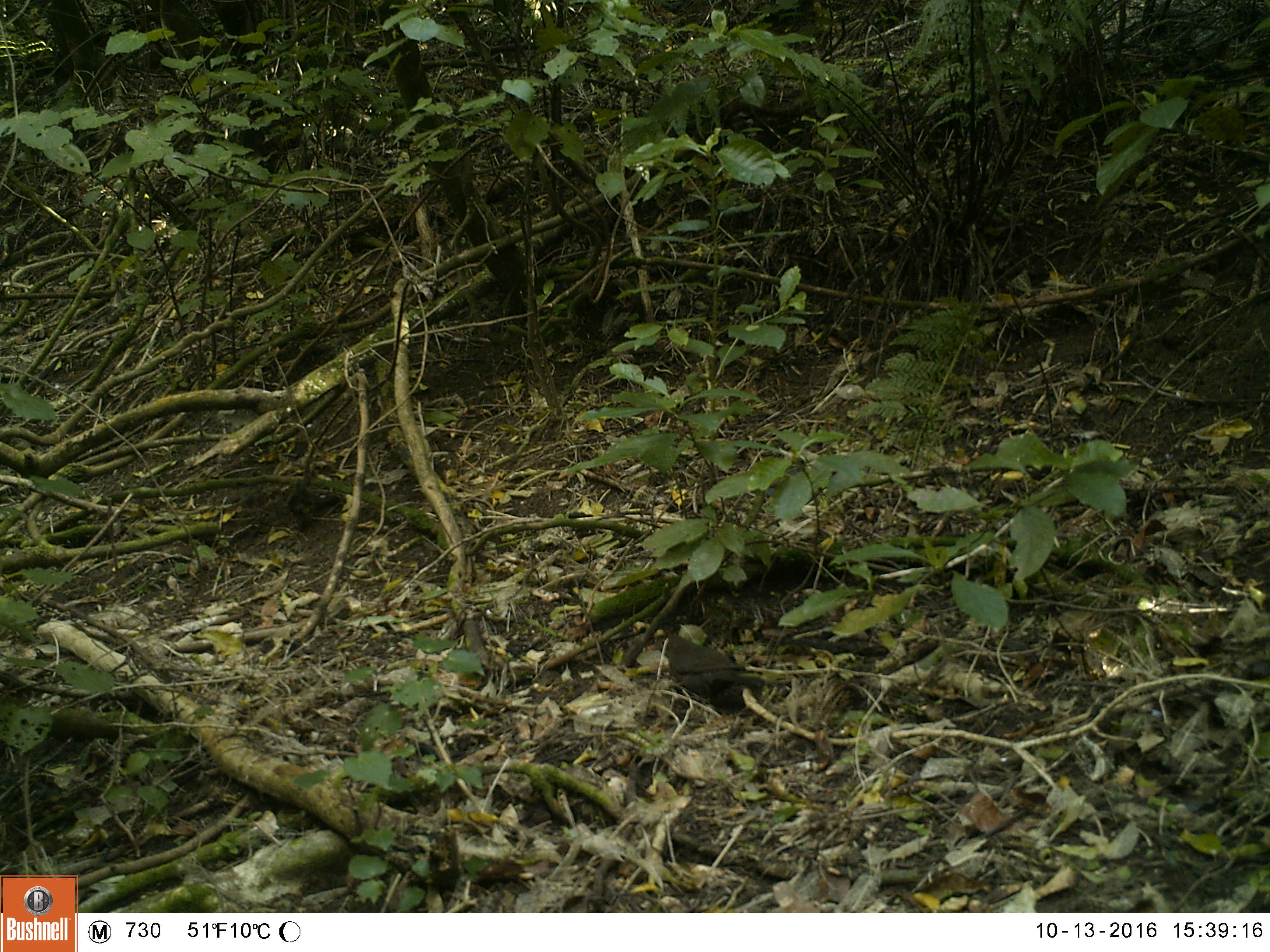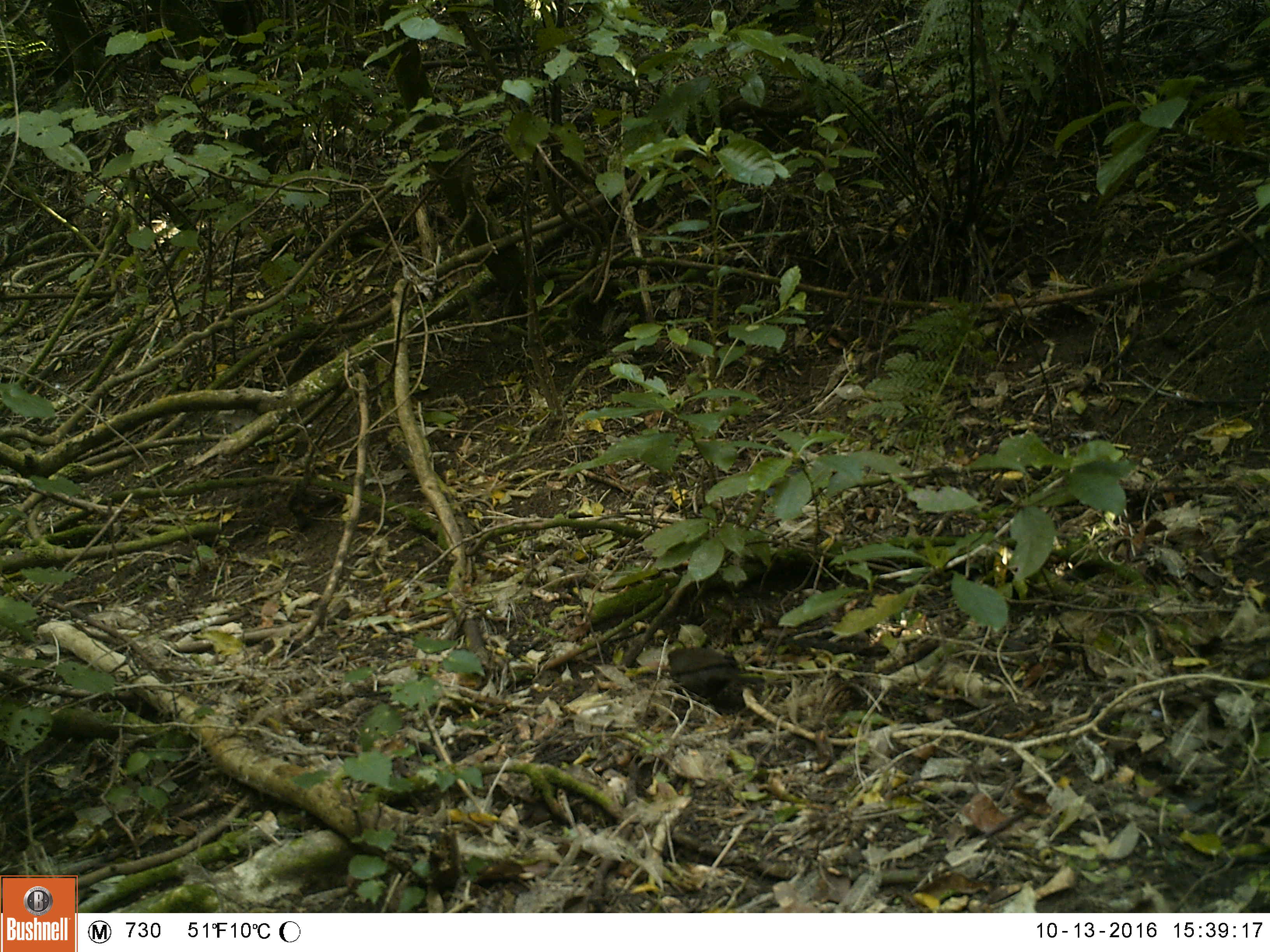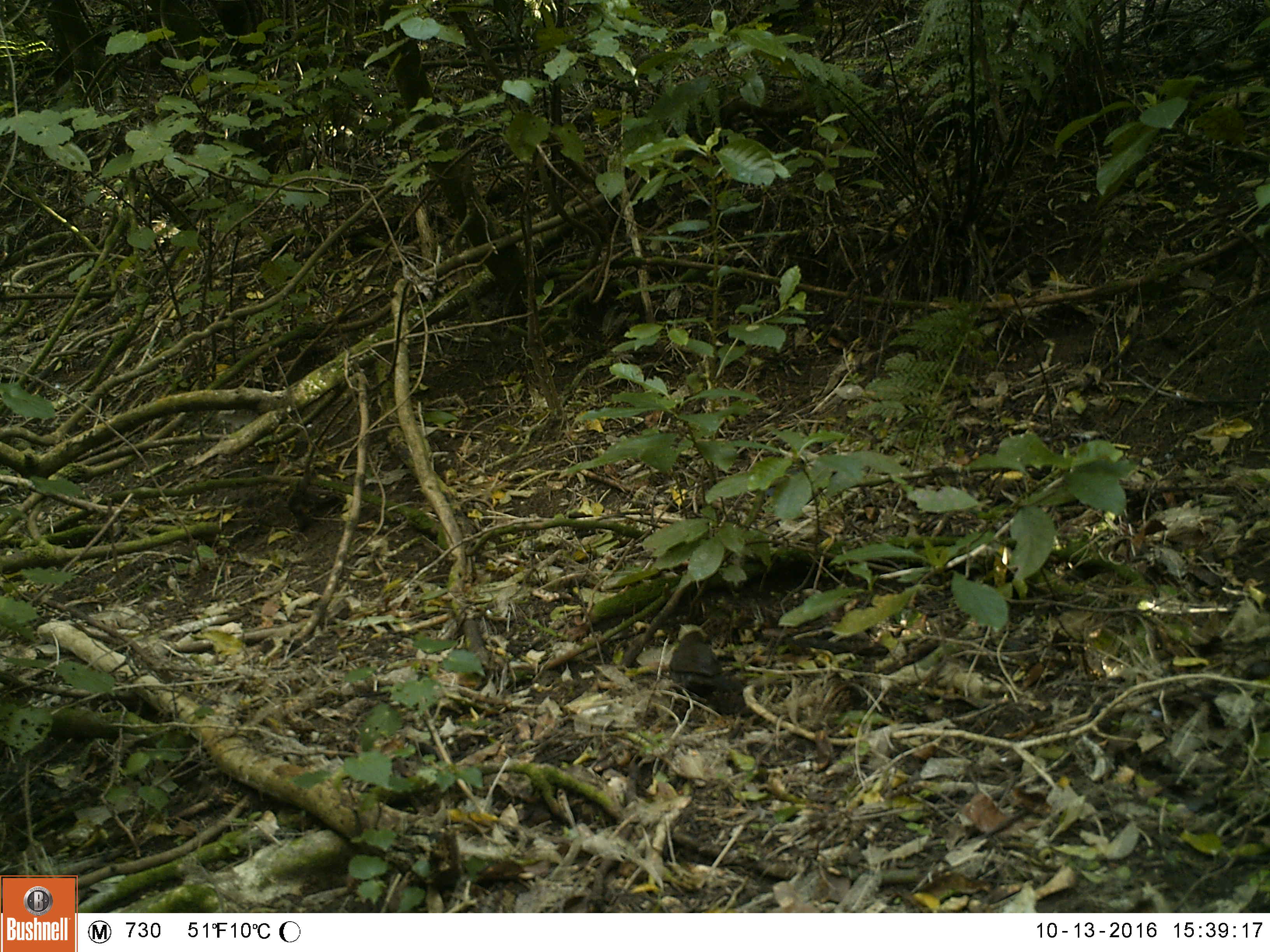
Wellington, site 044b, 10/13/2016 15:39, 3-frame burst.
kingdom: Animalia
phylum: Chordata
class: Aves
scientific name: Aves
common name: bird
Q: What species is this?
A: Bird (Aves).